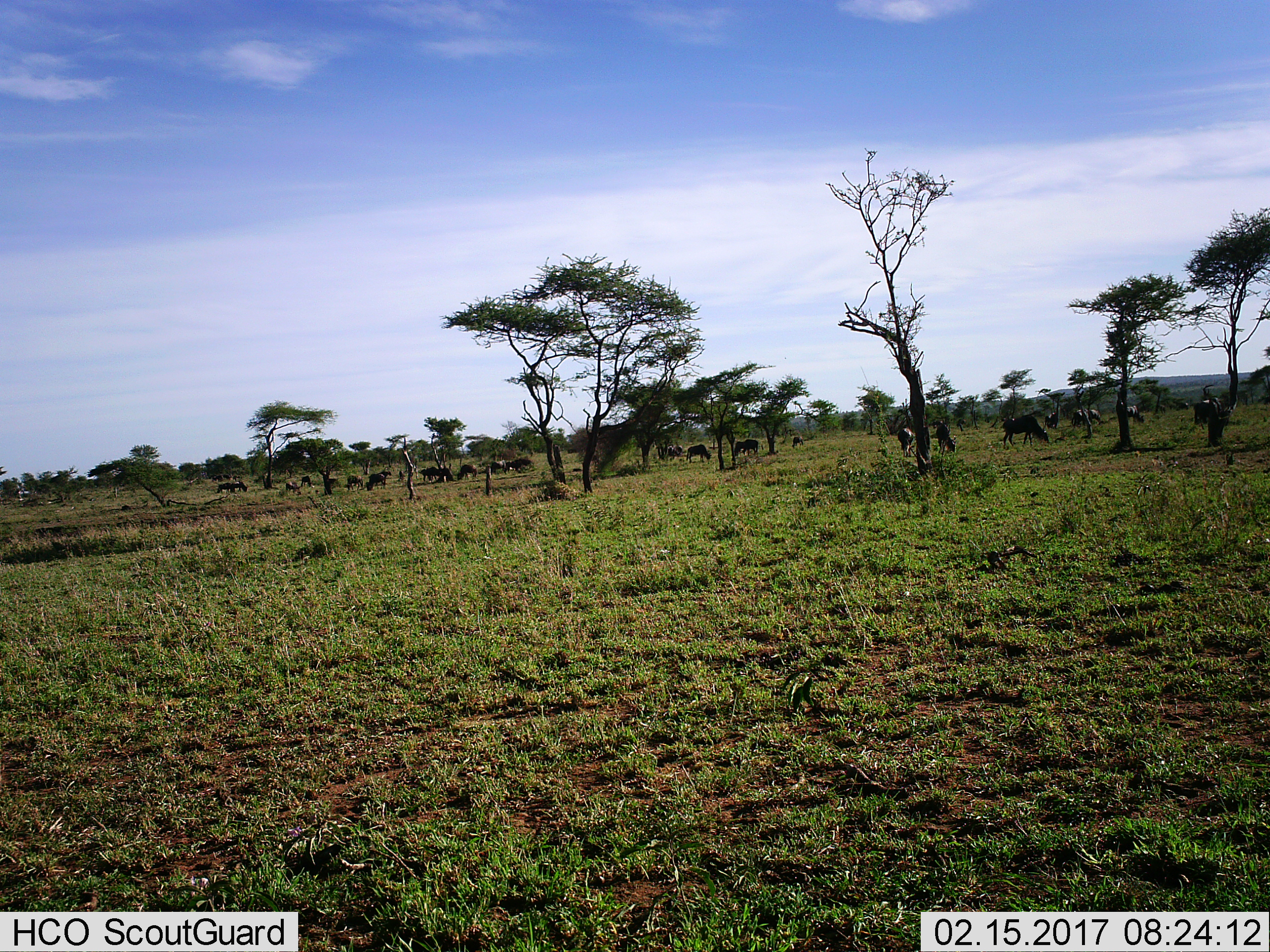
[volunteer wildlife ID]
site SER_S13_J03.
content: unidentified animal